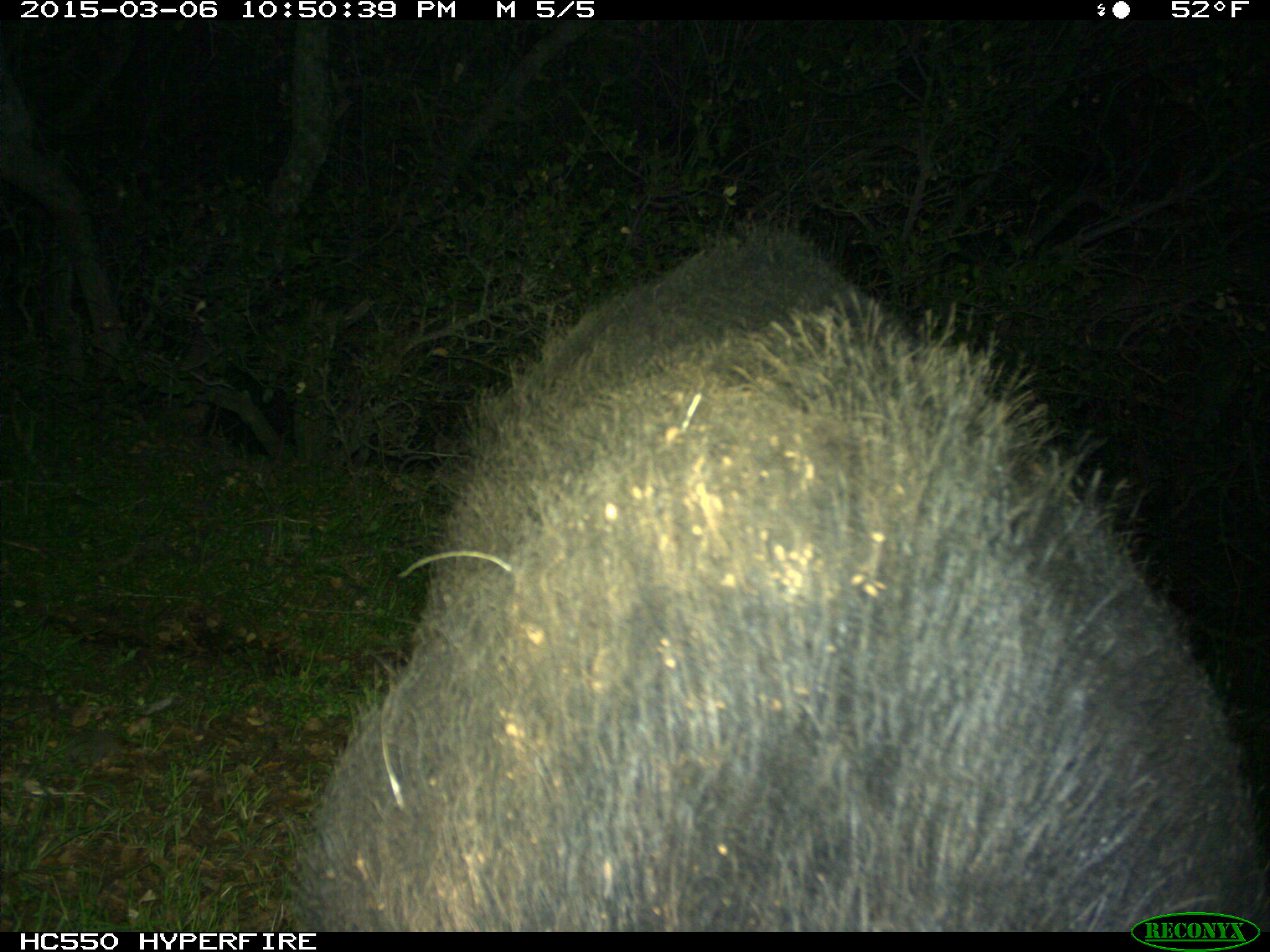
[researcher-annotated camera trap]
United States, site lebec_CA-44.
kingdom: Animalia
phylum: Chordata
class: Mammalia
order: Artiodactyla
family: Suidae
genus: Sus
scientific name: Sus scrofa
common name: wild boar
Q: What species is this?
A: Sus scrofa (wild boar).